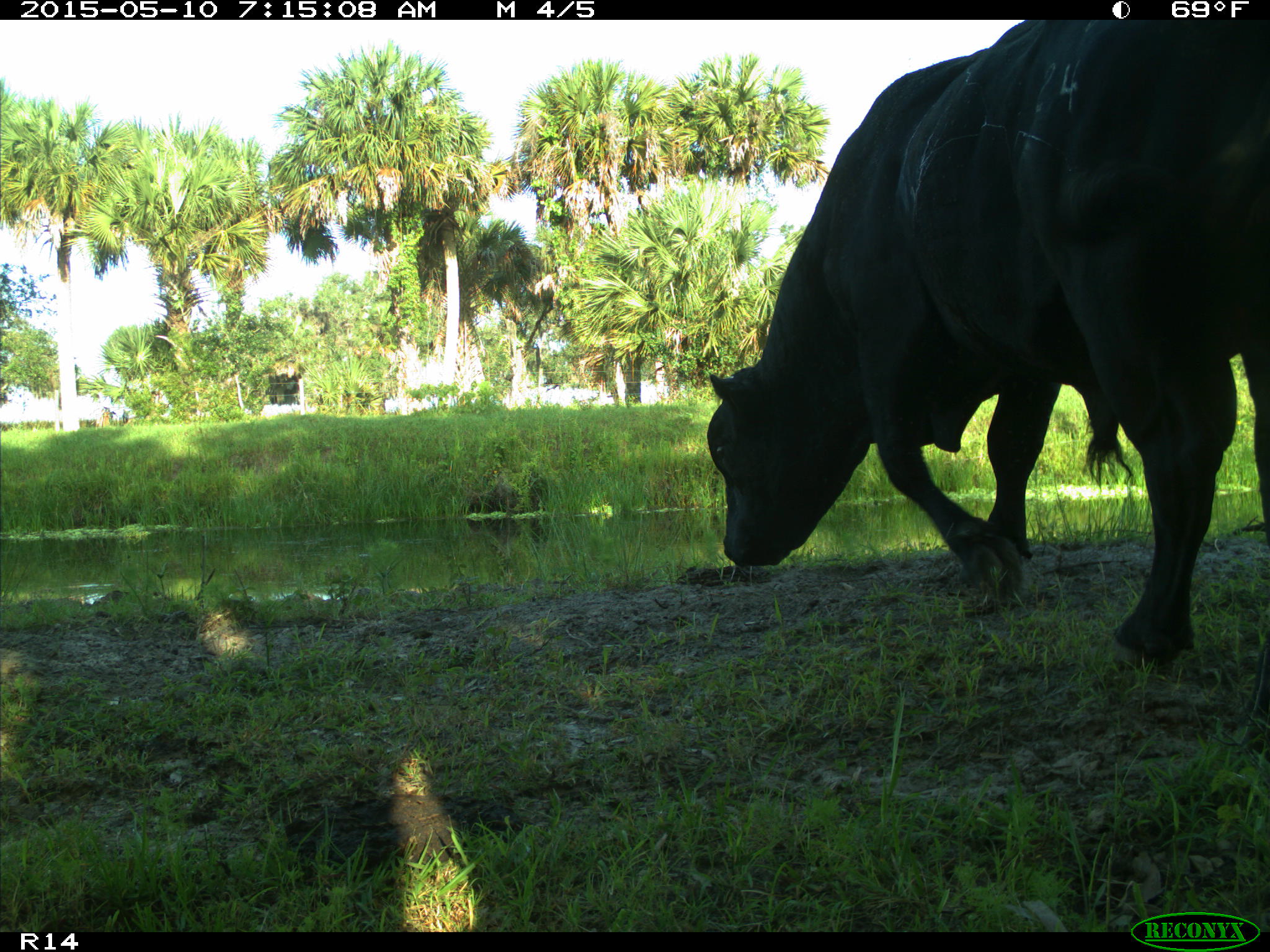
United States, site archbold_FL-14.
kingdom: Animalia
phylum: Chordata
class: Mammalia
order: Artiodactyla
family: Bovidae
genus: Bos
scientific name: Bos taurus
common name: domestic cow